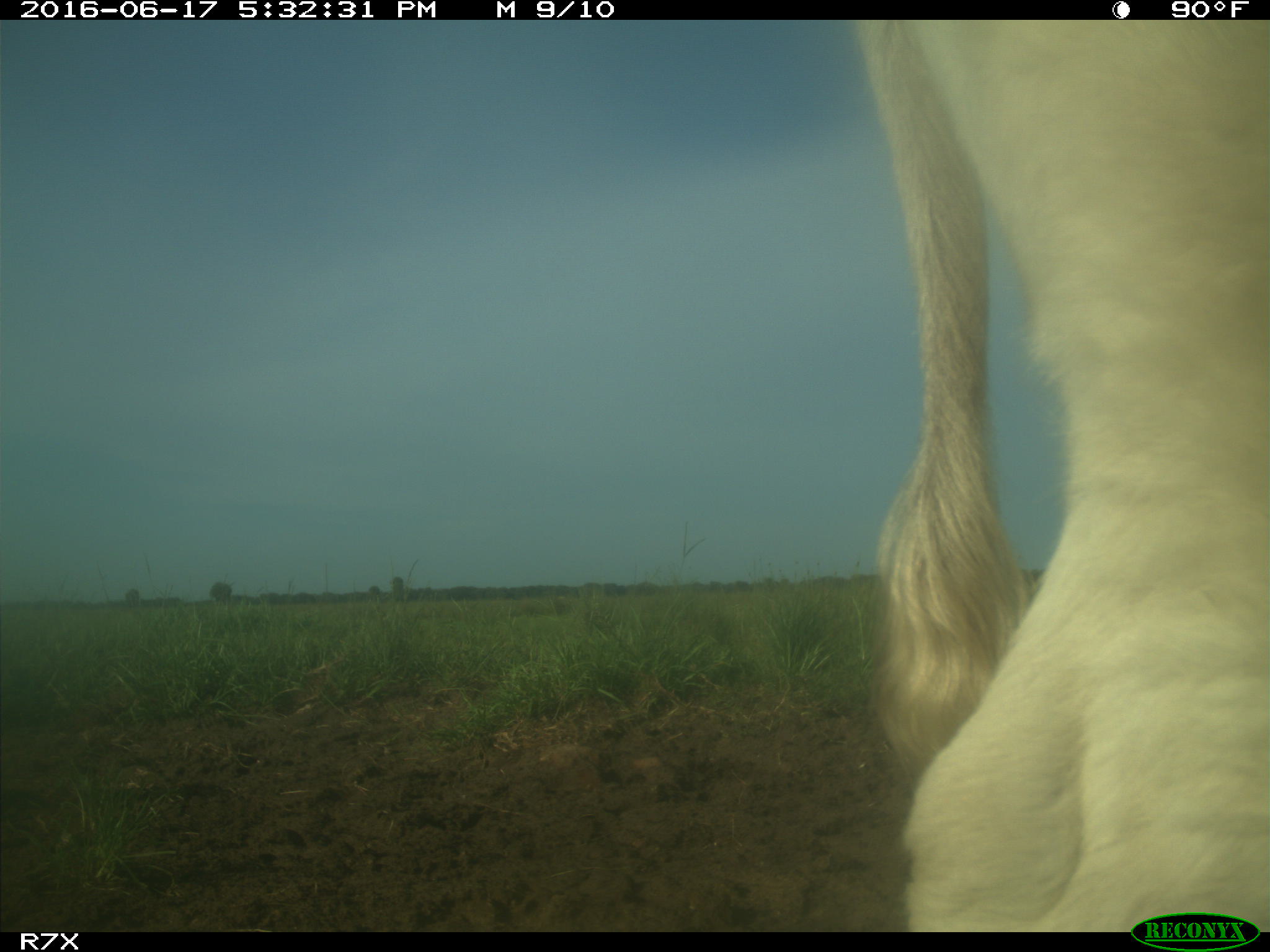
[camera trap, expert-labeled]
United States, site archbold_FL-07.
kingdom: Animalia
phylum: Chordata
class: Mammalia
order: Artiodactyla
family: Bovidae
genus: Bos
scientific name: Bos taurus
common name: domestic cow